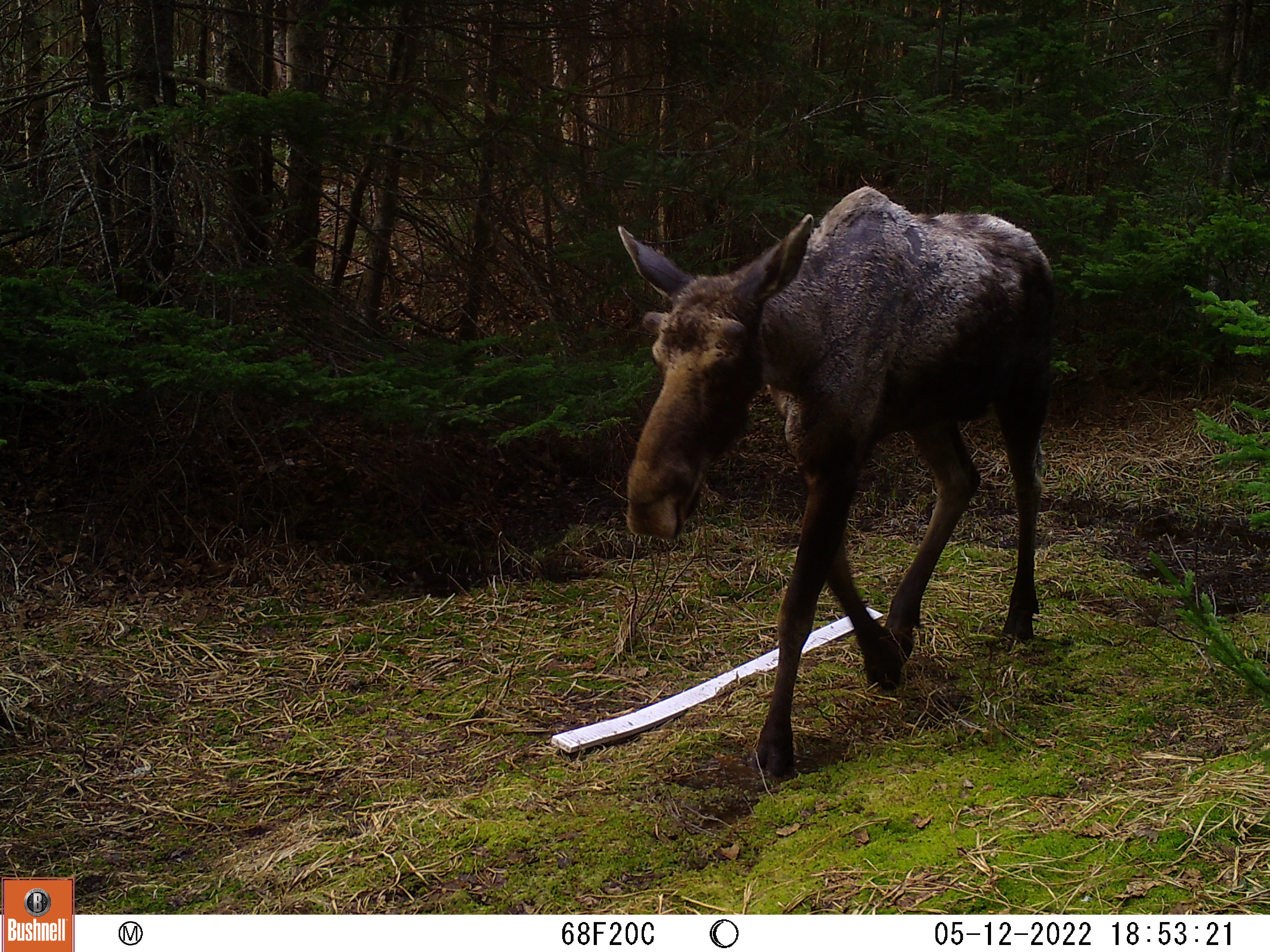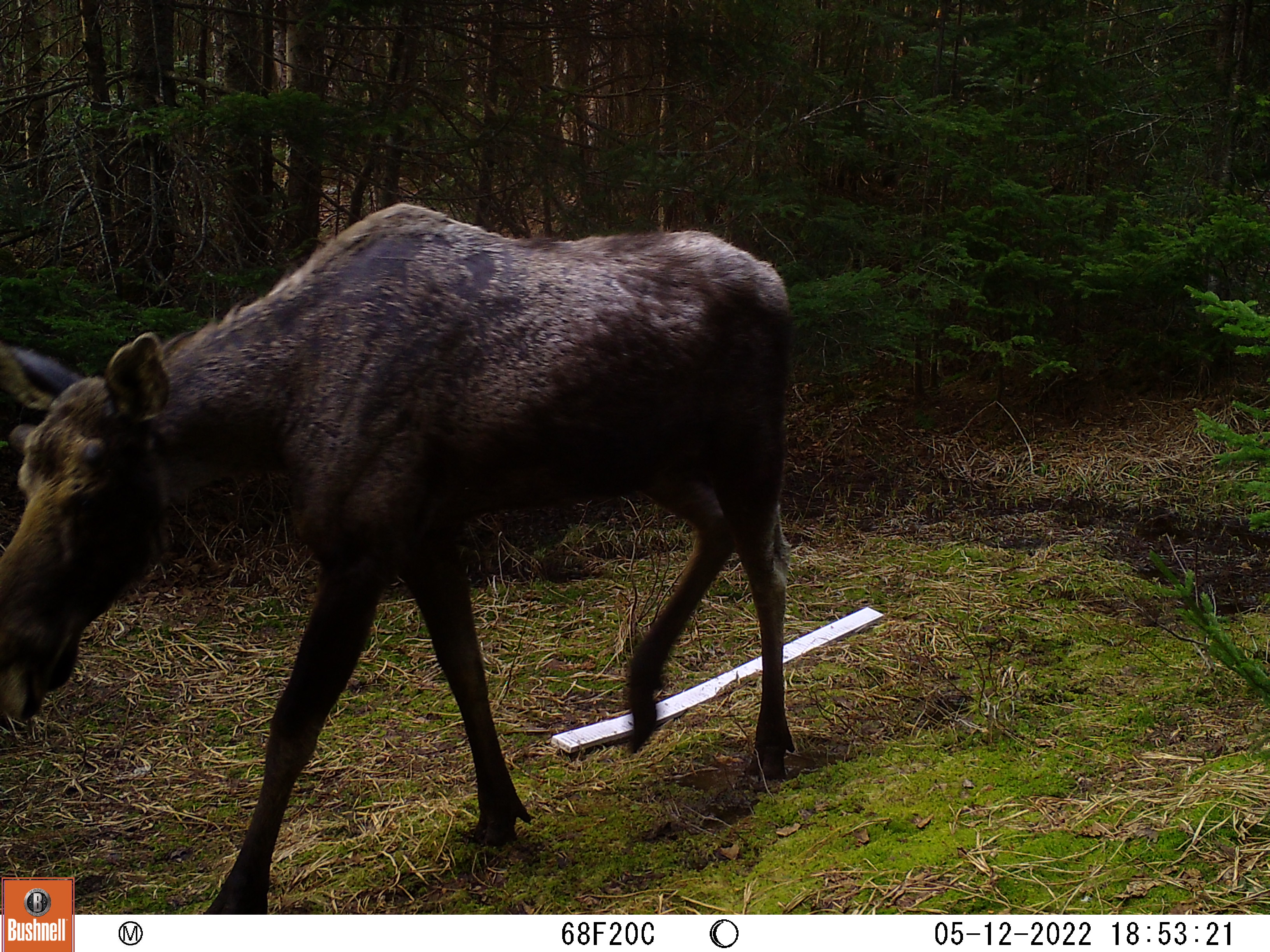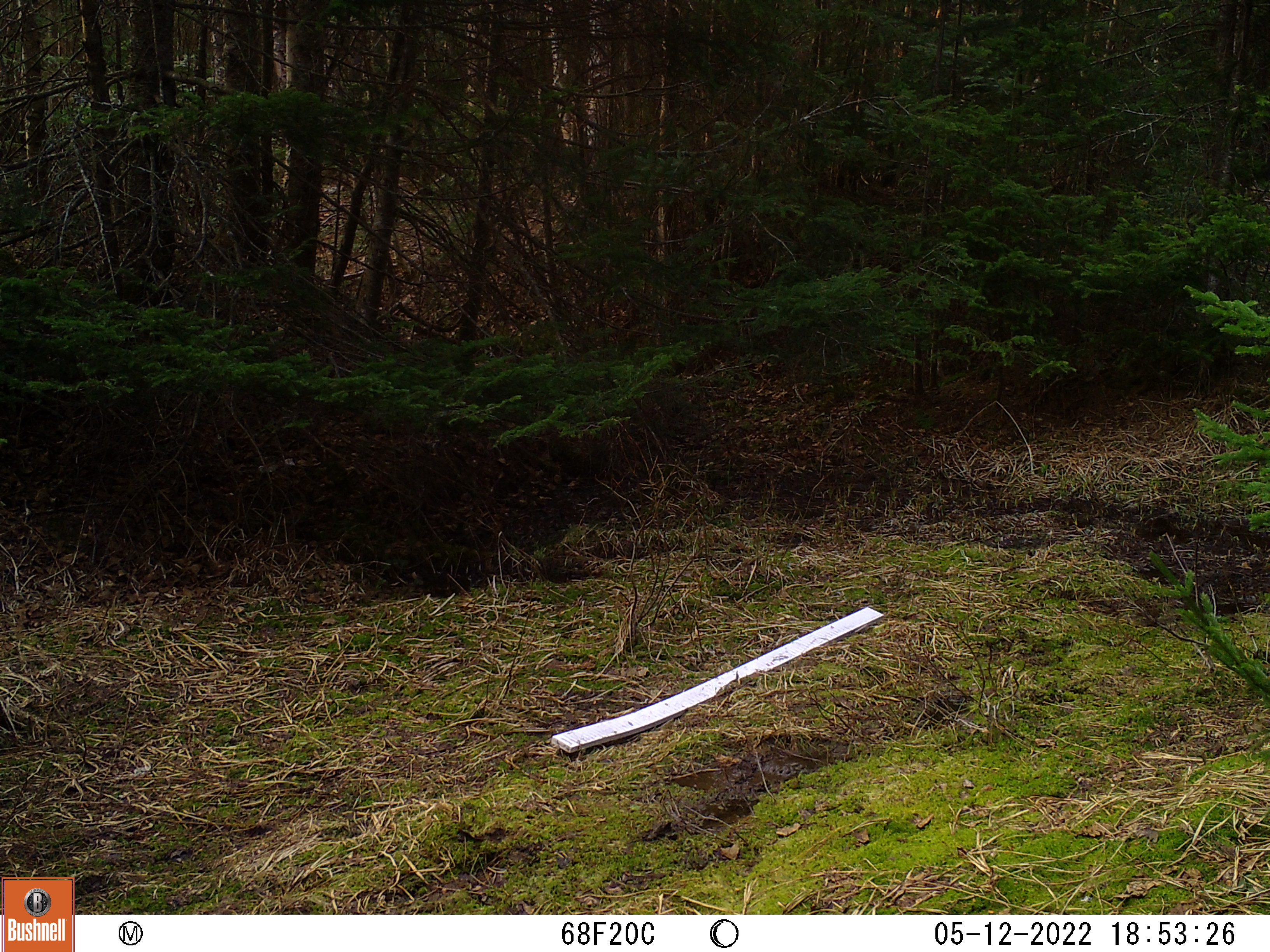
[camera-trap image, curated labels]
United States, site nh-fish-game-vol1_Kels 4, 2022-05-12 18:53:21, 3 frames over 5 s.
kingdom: Animalia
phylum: Chordata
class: Mammalia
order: Artiodactyla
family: Cervidae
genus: Alces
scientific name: Alces alces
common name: moose